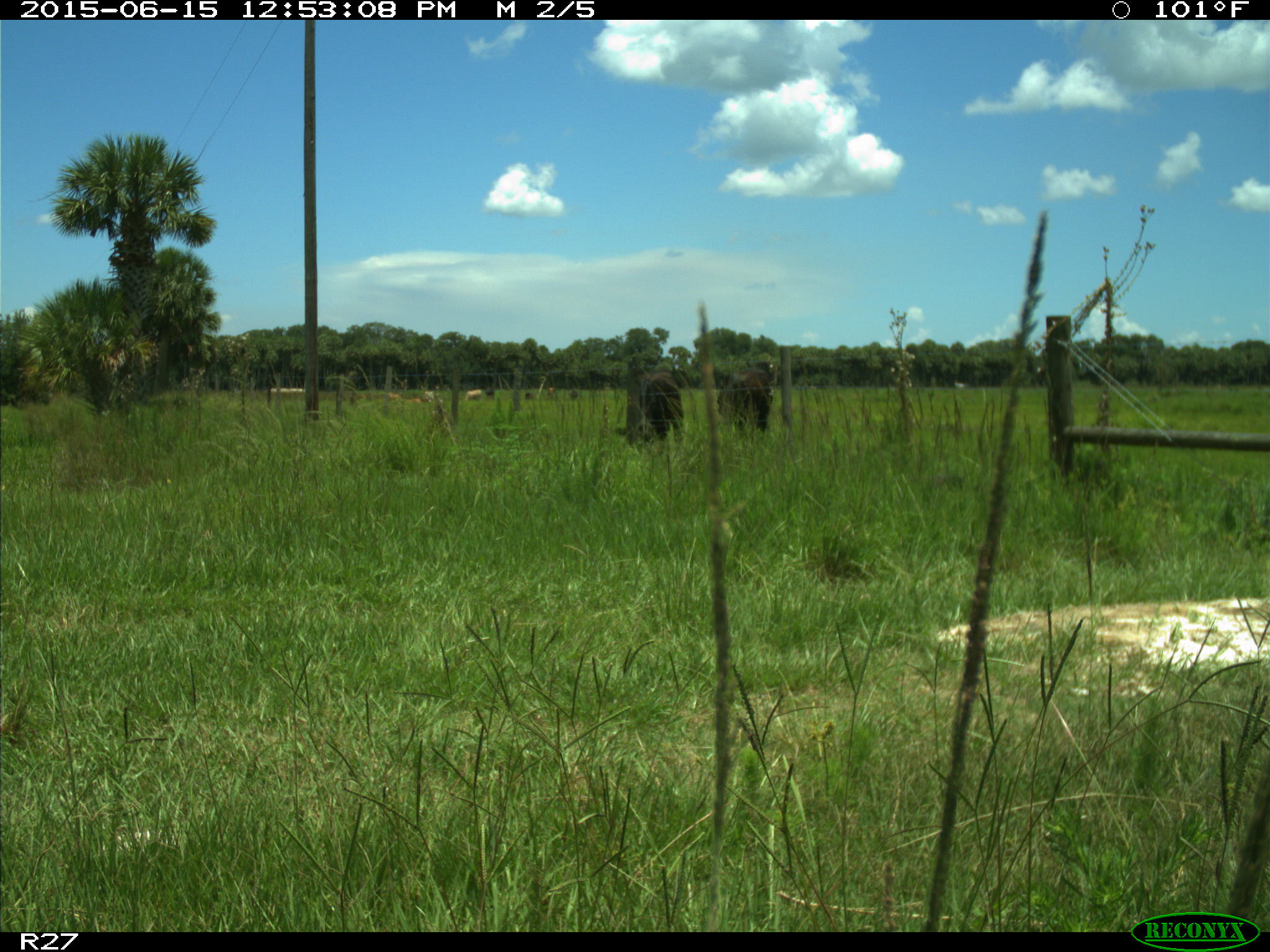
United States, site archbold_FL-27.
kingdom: Animalia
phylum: Chordata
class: Mammalia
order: Artiodactyla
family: Bovidae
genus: Bos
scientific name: Bos taurus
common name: domestic cow